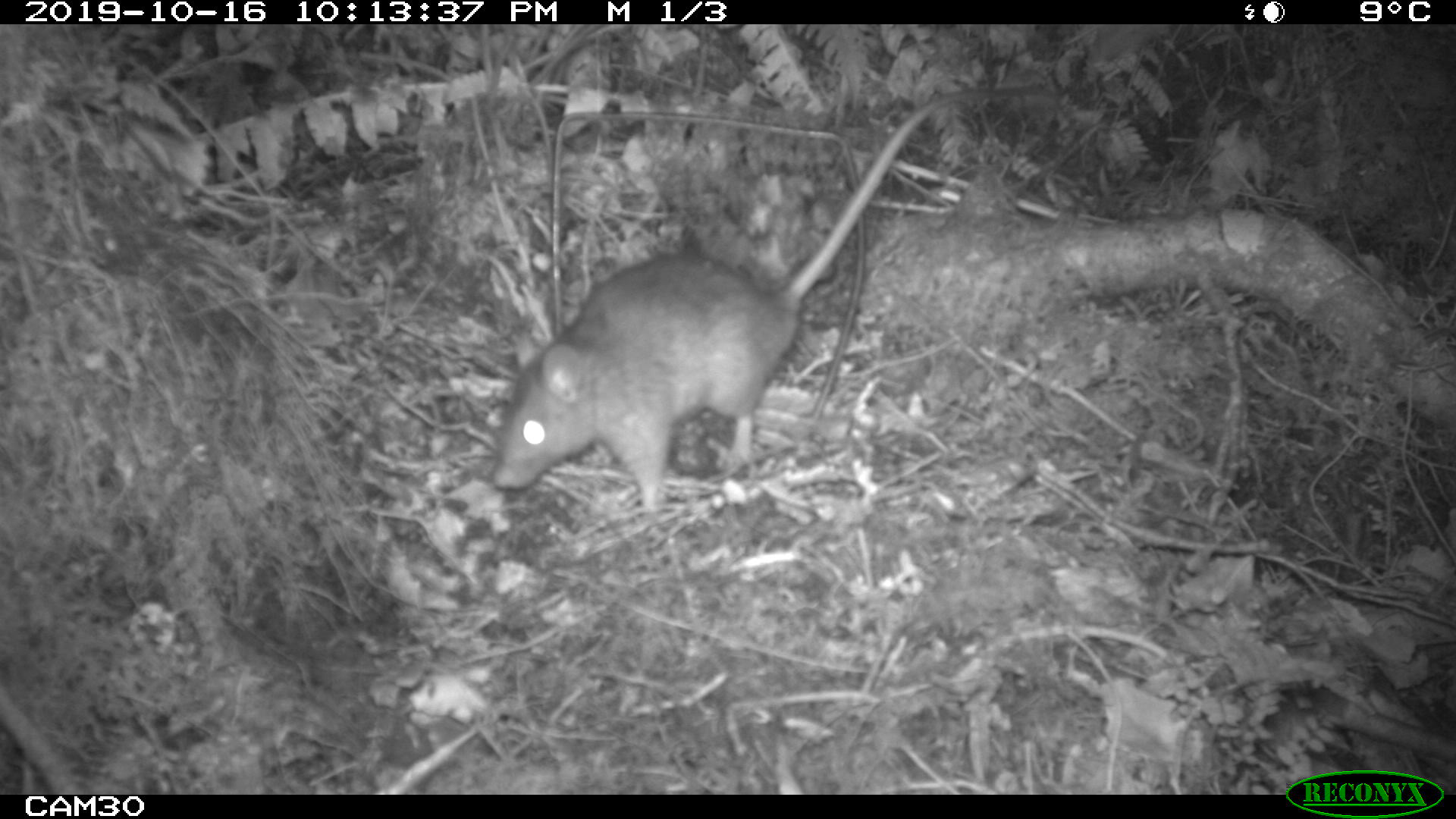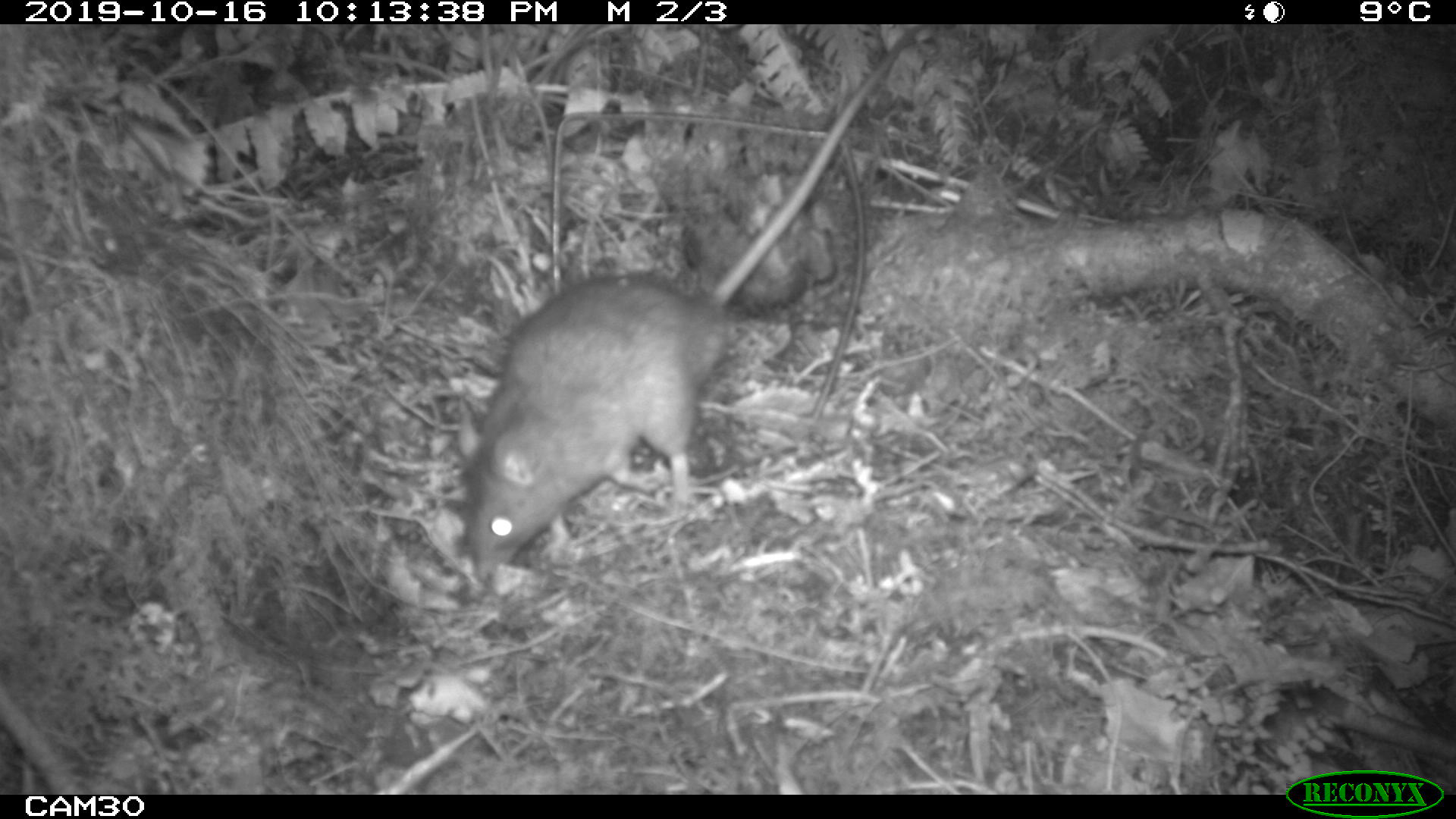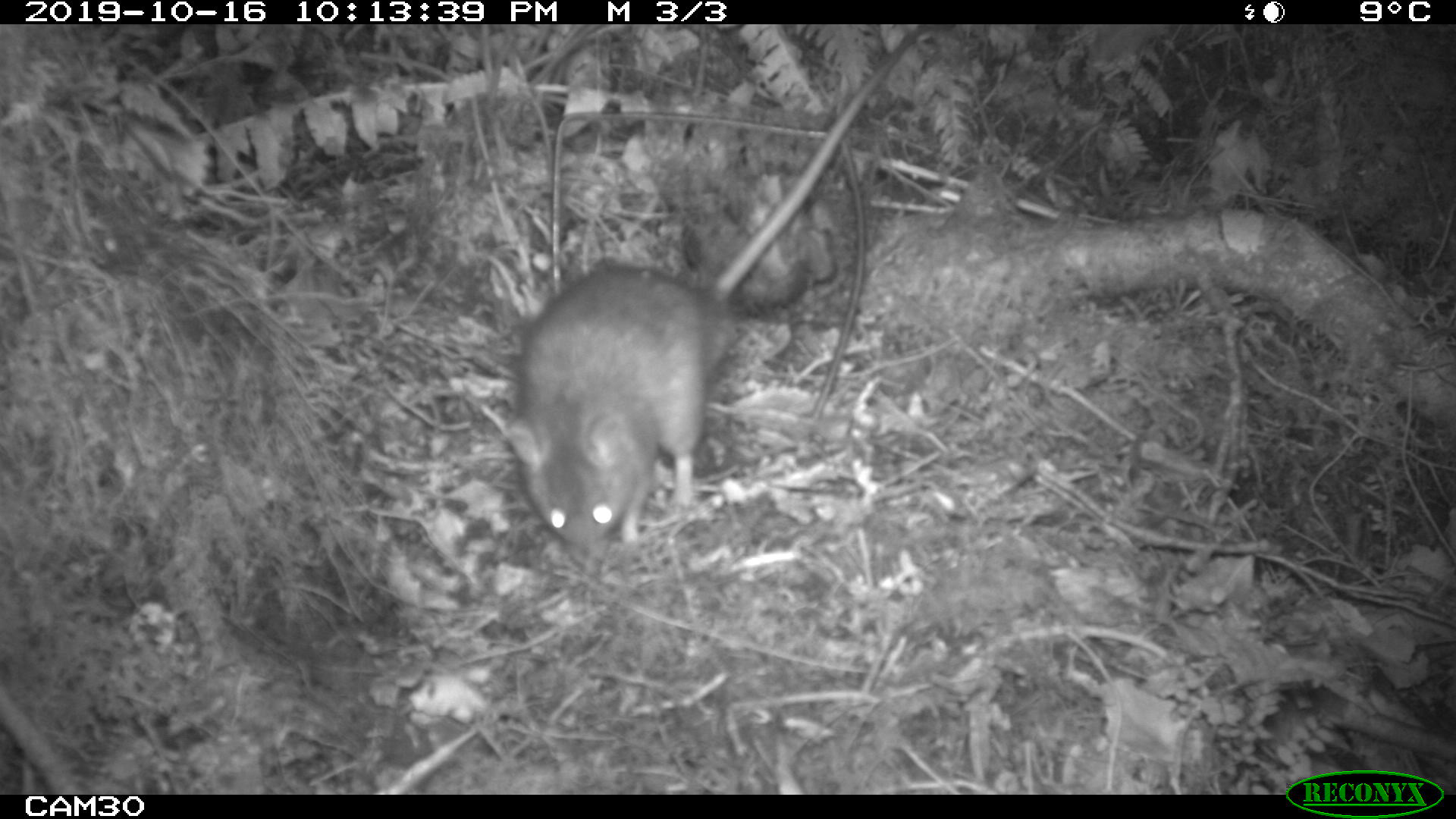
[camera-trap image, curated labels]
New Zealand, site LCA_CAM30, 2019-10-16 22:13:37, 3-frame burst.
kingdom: Animalia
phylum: Chordata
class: Mammalia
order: Rodentia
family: Muridae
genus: Rattus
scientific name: Rattus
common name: rat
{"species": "rat (Rattus)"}